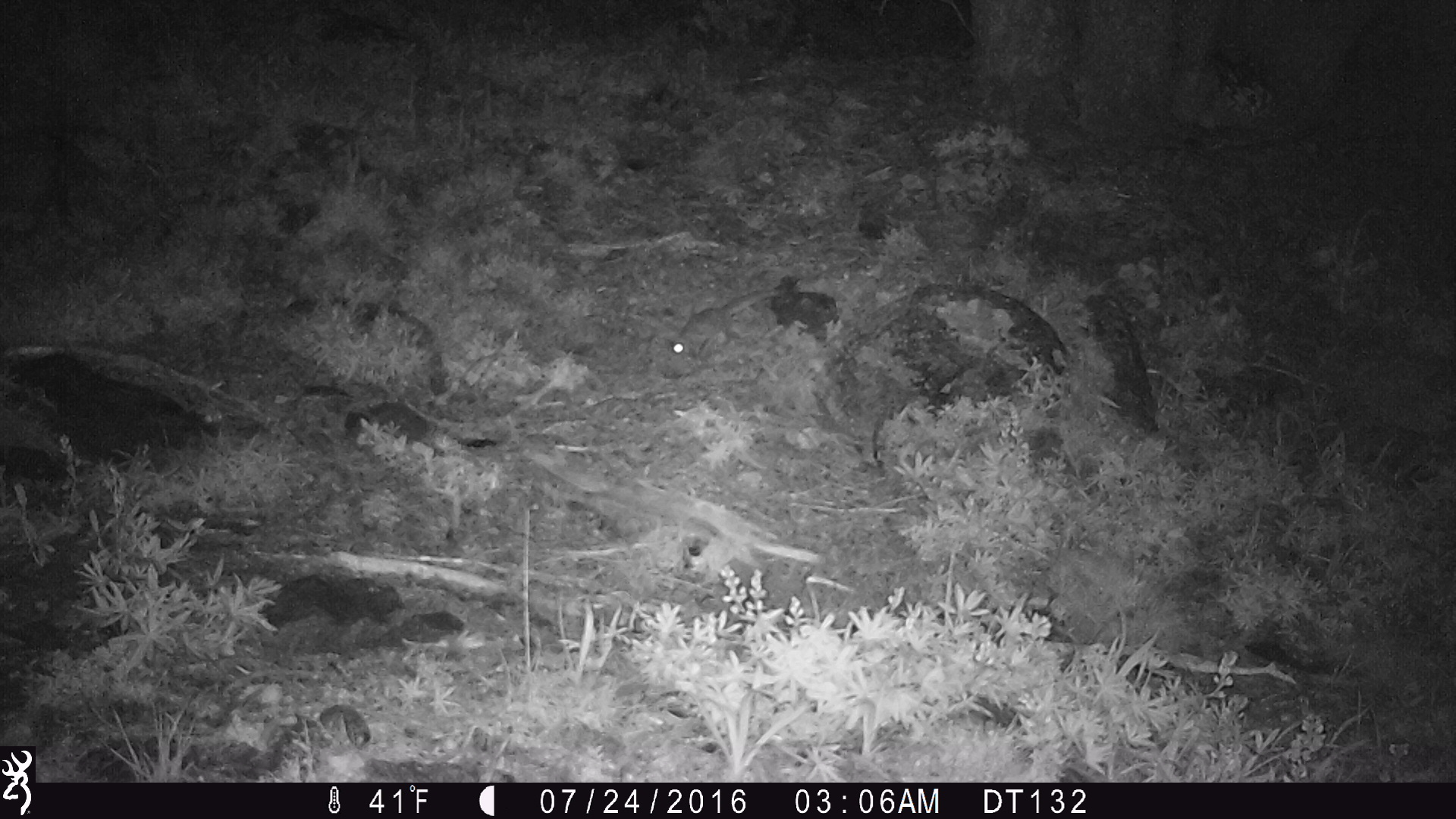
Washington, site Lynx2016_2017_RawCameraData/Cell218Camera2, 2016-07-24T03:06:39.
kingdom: Animalia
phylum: Chordata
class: Mammalia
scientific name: Mammalia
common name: small mammal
Small mammal (Mammalia). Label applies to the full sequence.